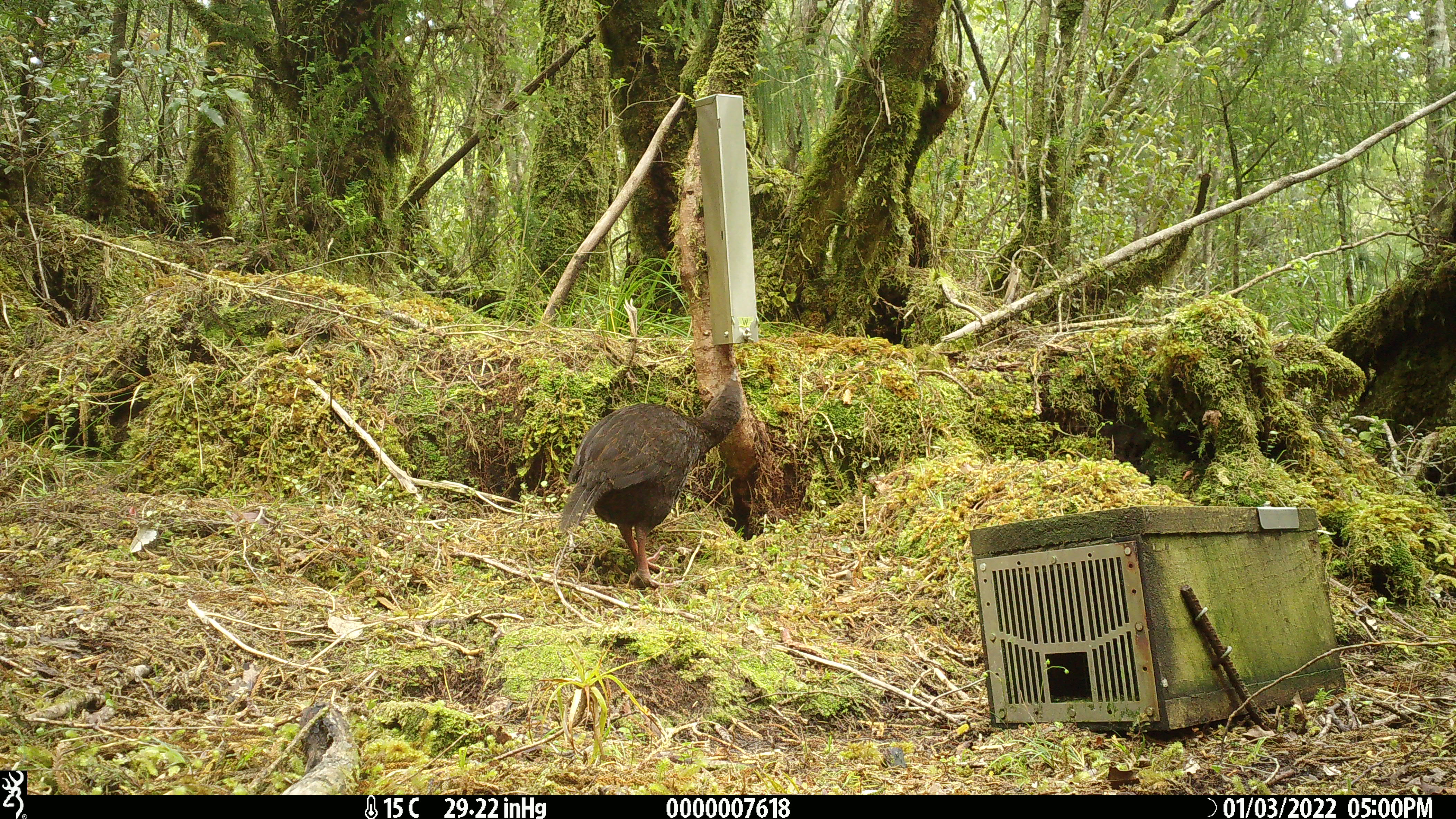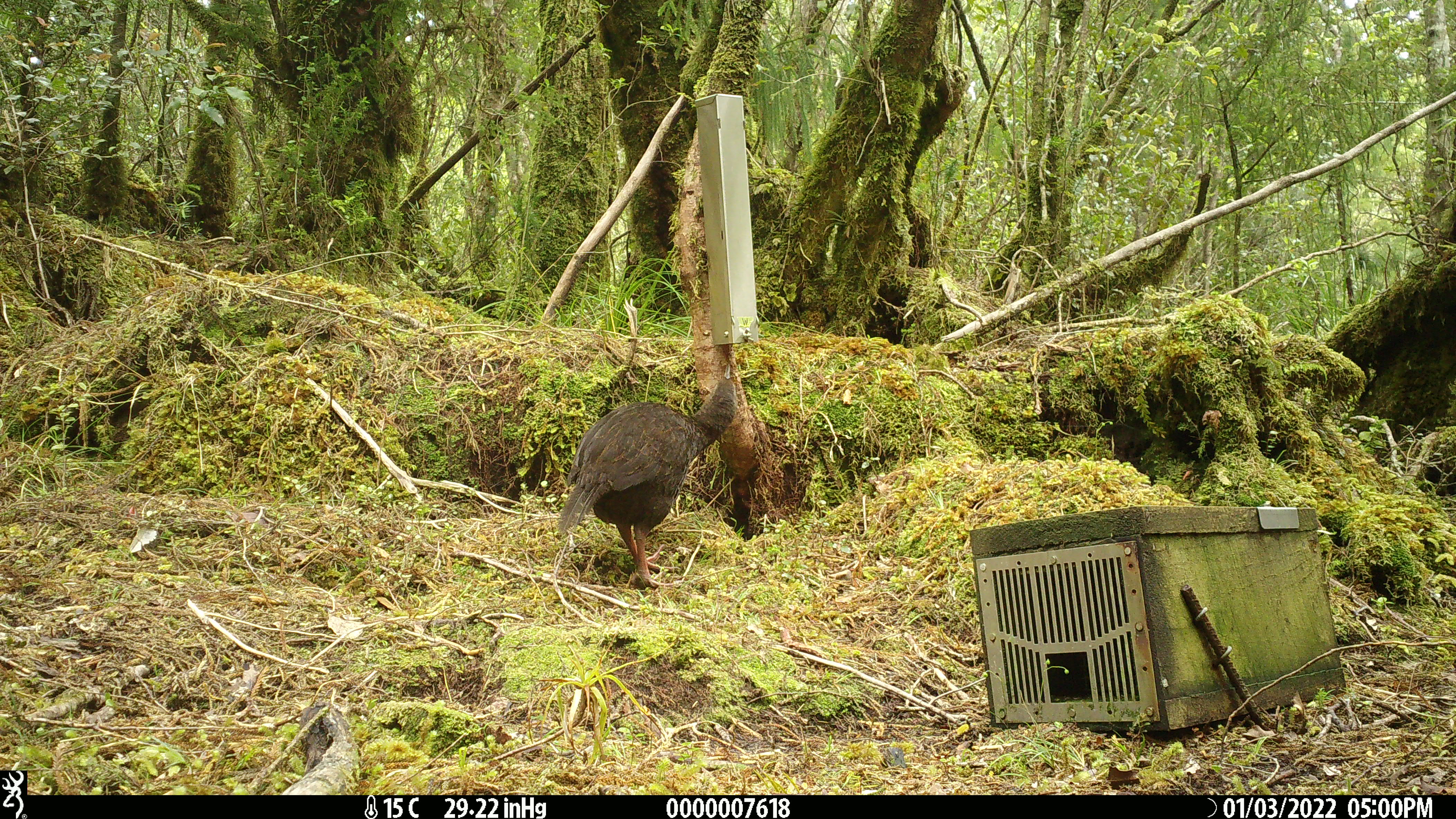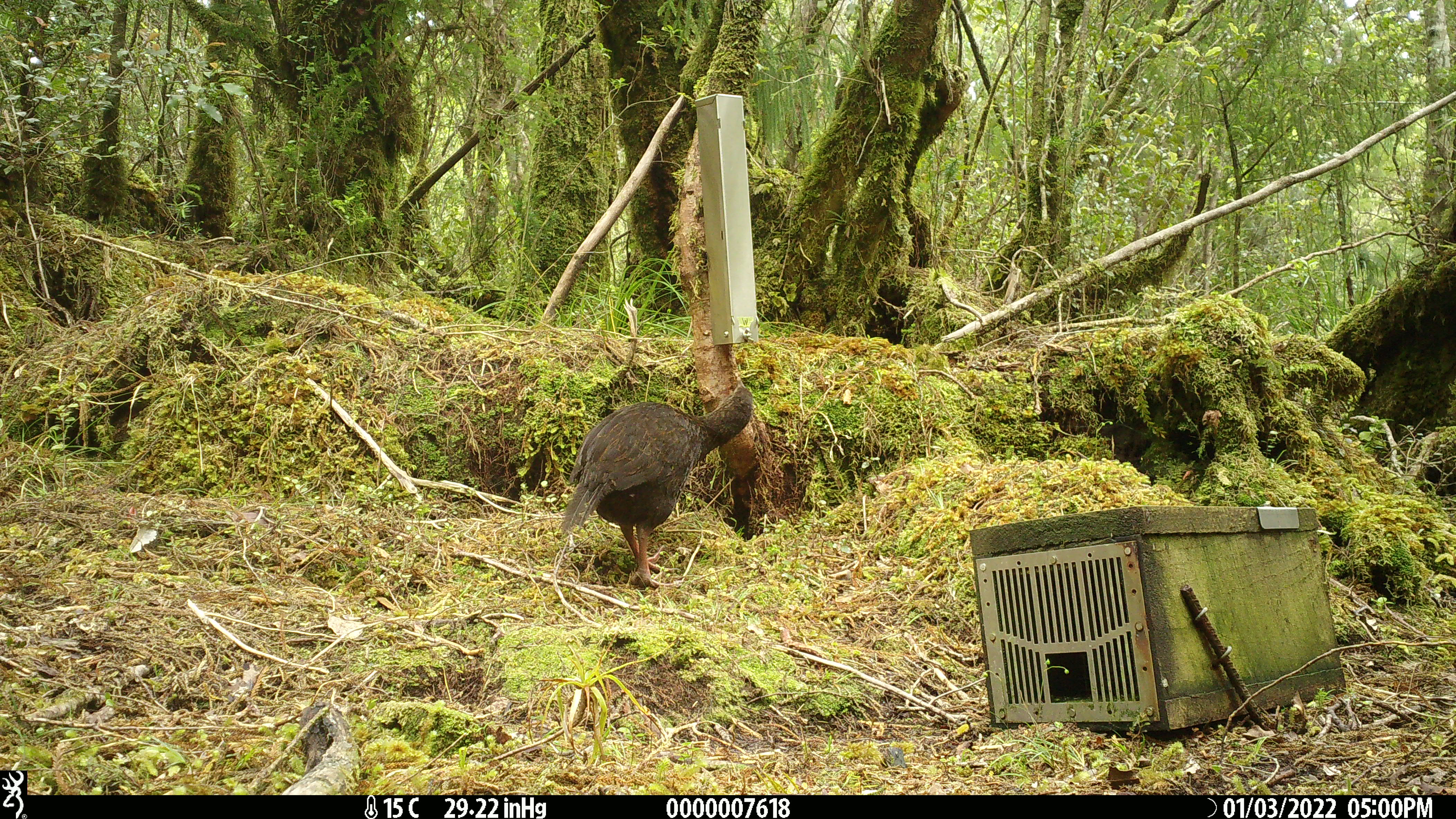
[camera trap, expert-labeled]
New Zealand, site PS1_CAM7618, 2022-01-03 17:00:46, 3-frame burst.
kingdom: Animalia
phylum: Chordata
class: Aves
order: Gruiformes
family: Rallidae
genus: Gallirallus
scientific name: Gallirallus australis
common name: weka